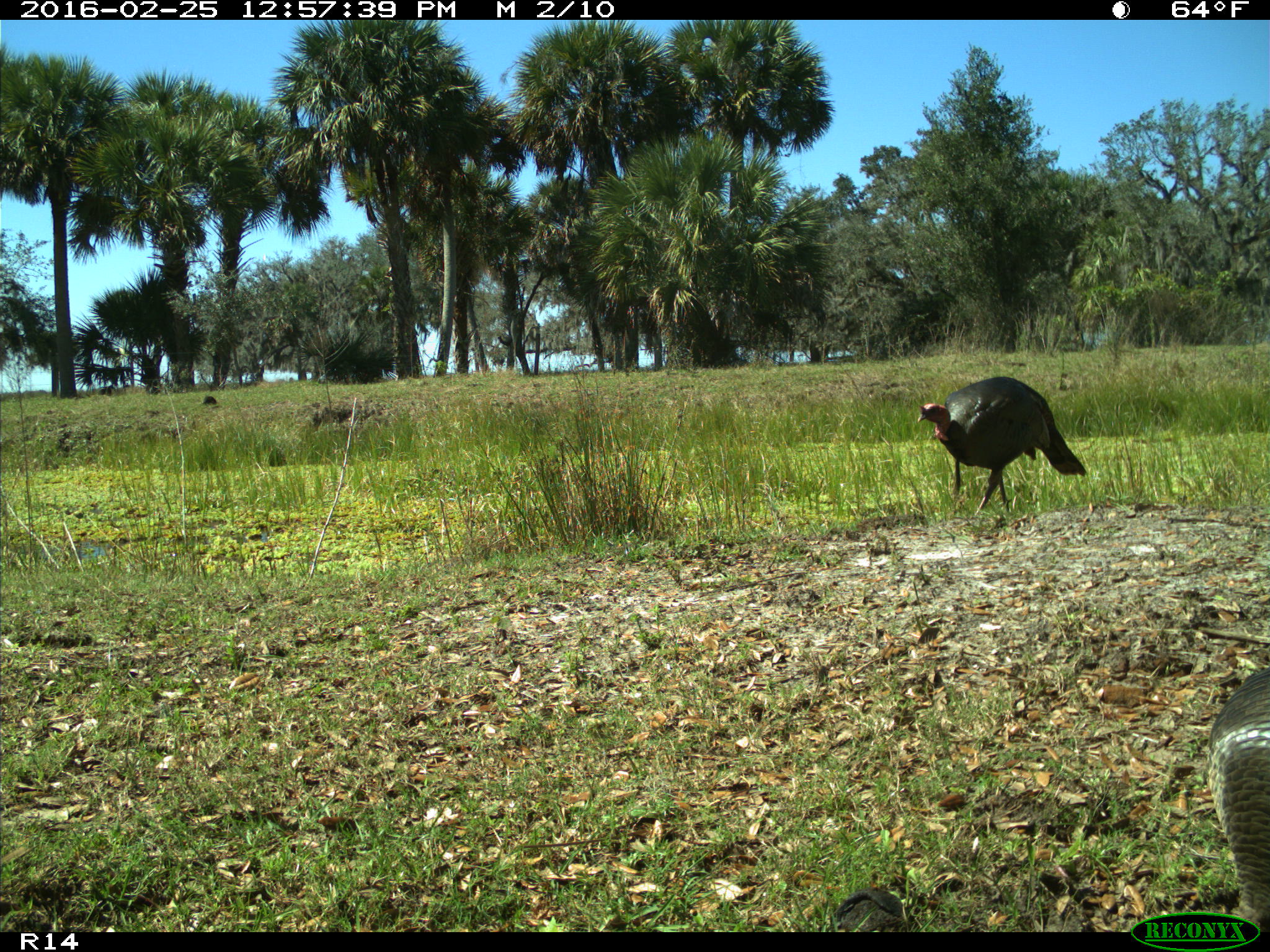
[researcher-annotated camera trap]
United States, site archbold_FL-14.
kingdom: Animalia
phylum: Chordata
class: Aves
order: Galliformes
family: Phasianidae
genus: Meleagris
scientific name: Meleagris gallopavo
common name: wild turkey